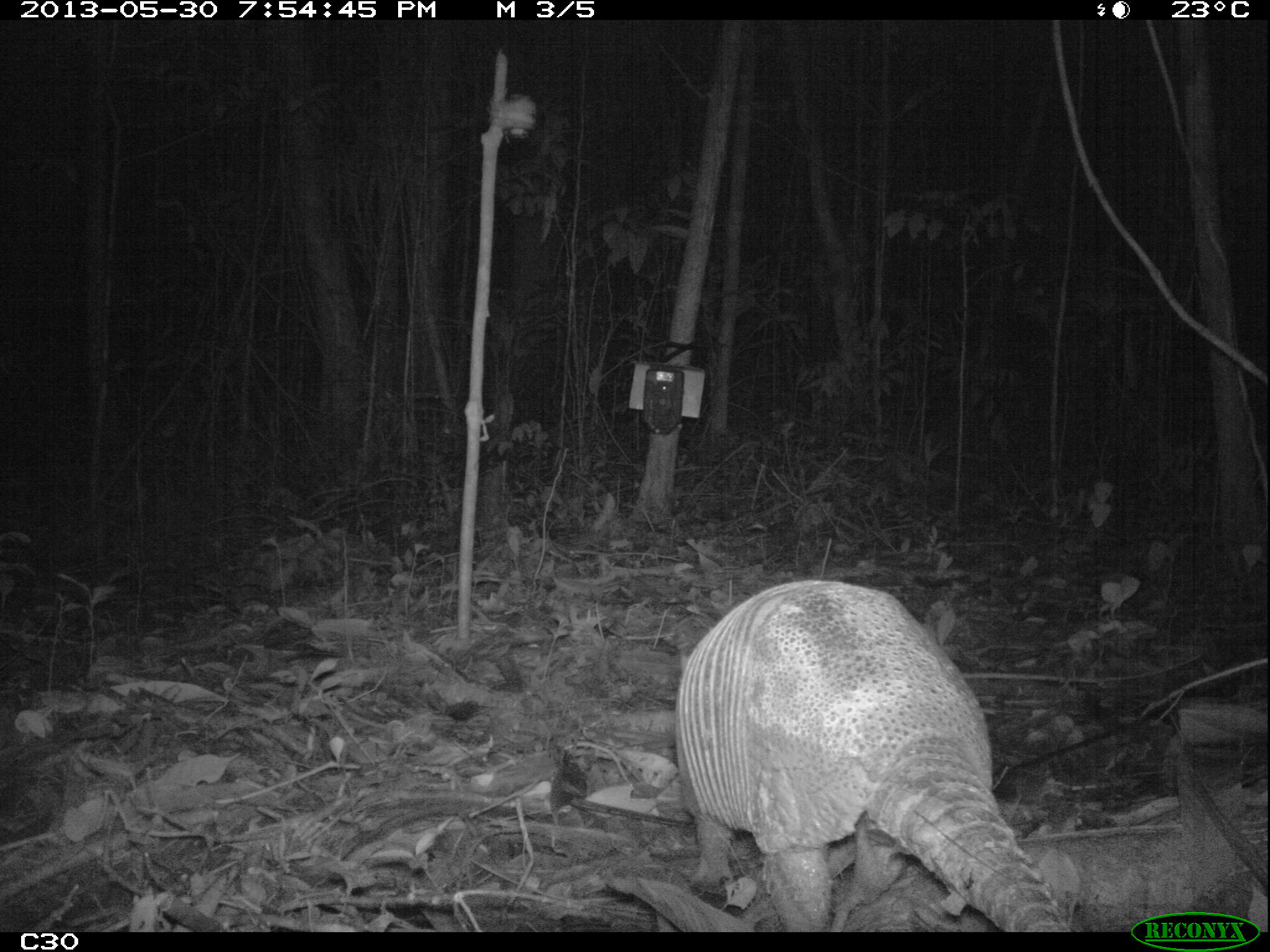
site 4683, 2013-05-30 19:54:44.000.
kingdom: Animalia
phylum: Chordata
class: Mammalia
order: Cingulata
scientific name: Cingulata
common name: armadillo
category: unknown armadillo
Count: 1.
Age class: adult.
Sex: female.